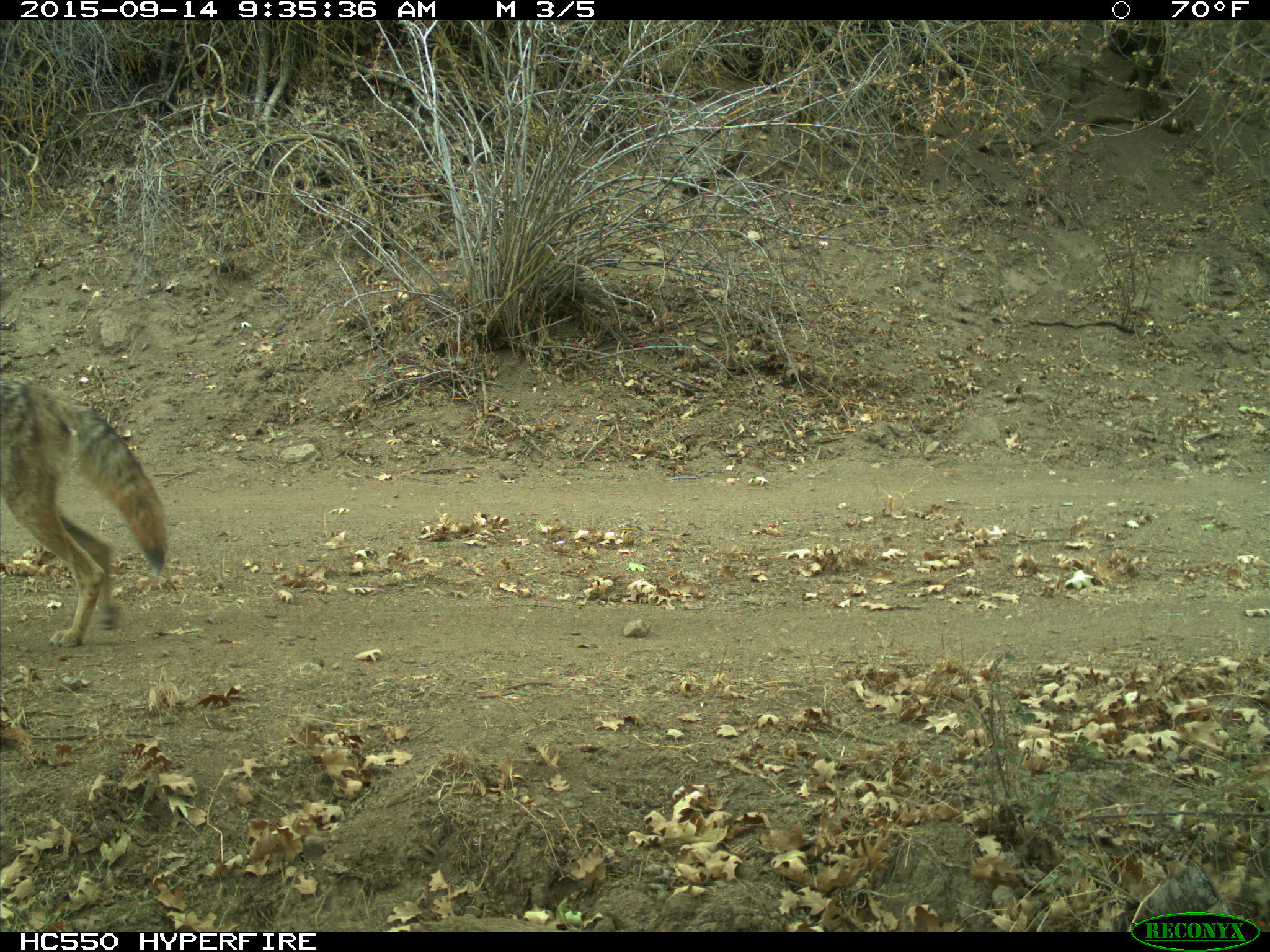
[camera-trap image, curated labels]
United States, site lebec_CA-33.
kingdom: Animalia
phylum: Chordata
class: Mammalia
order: Carnivora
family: Canidae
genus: Canis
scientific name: Canis latrans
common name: coyote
Canis latrans (coyote).